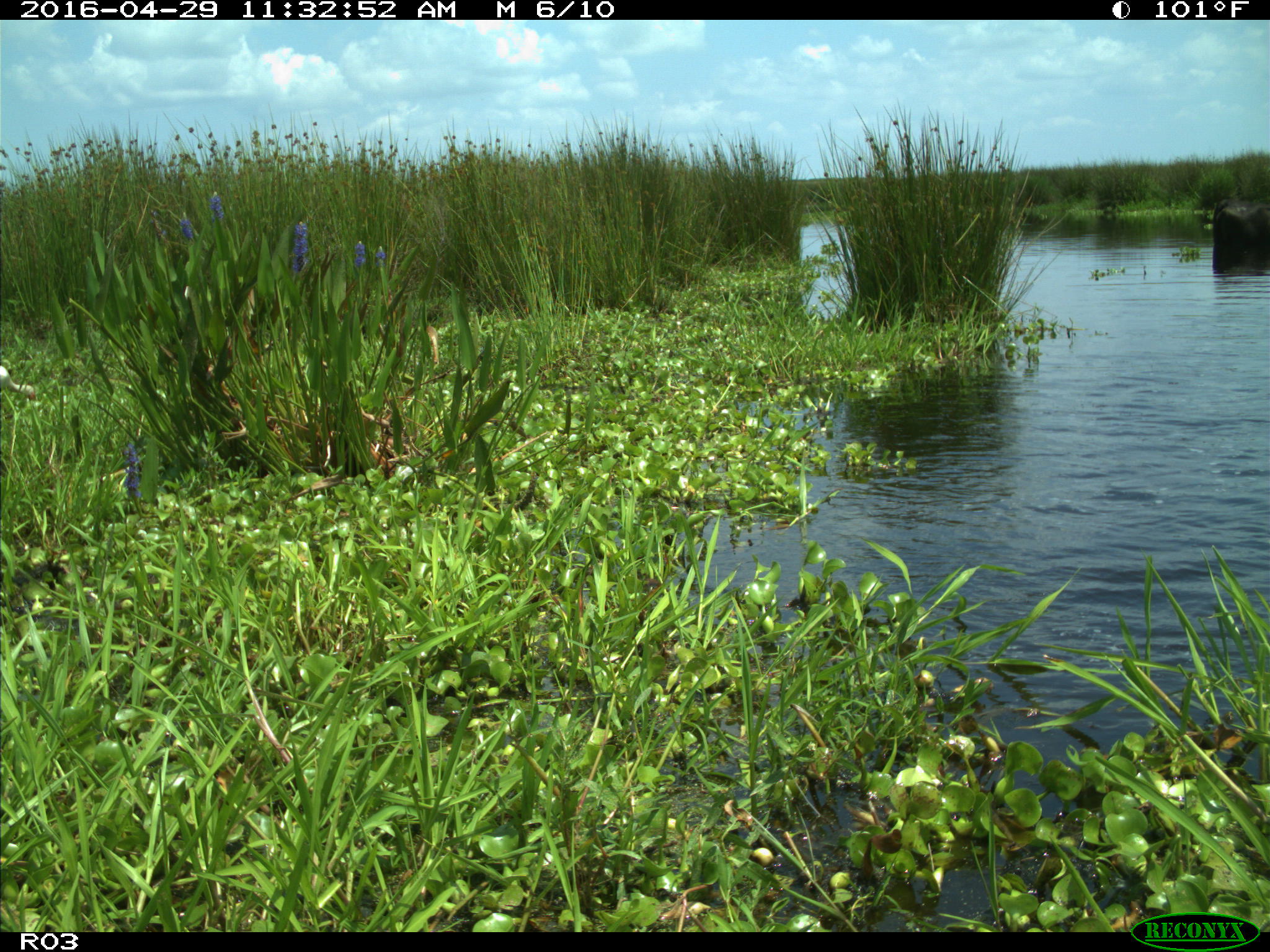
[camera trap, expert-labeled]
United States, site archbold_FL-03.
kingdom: Animalia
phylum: Chordata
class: Mammalia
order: Artiodactyla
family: Bovidae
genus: Bos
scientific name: Bos taurus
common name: domestic cow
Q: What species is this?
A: Bos taurus (domestic cow).